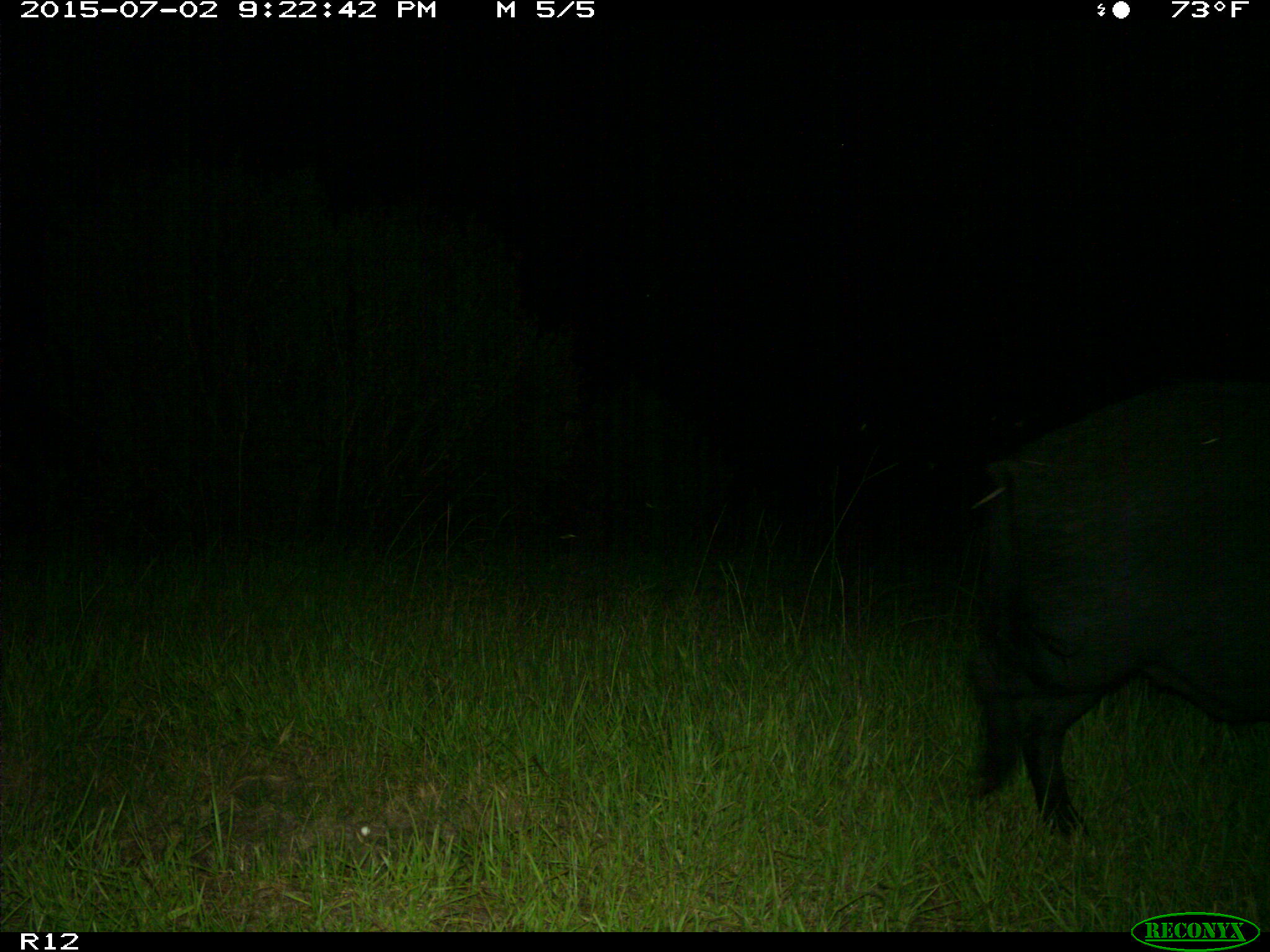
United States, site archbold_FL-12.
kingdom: Animalia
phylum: Chordata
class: Mammalia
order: Artiodactyla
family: Suidae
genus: Sus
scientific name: Sus scrofa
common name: wild boar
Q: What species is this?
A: Sus scrofa (wild boar).